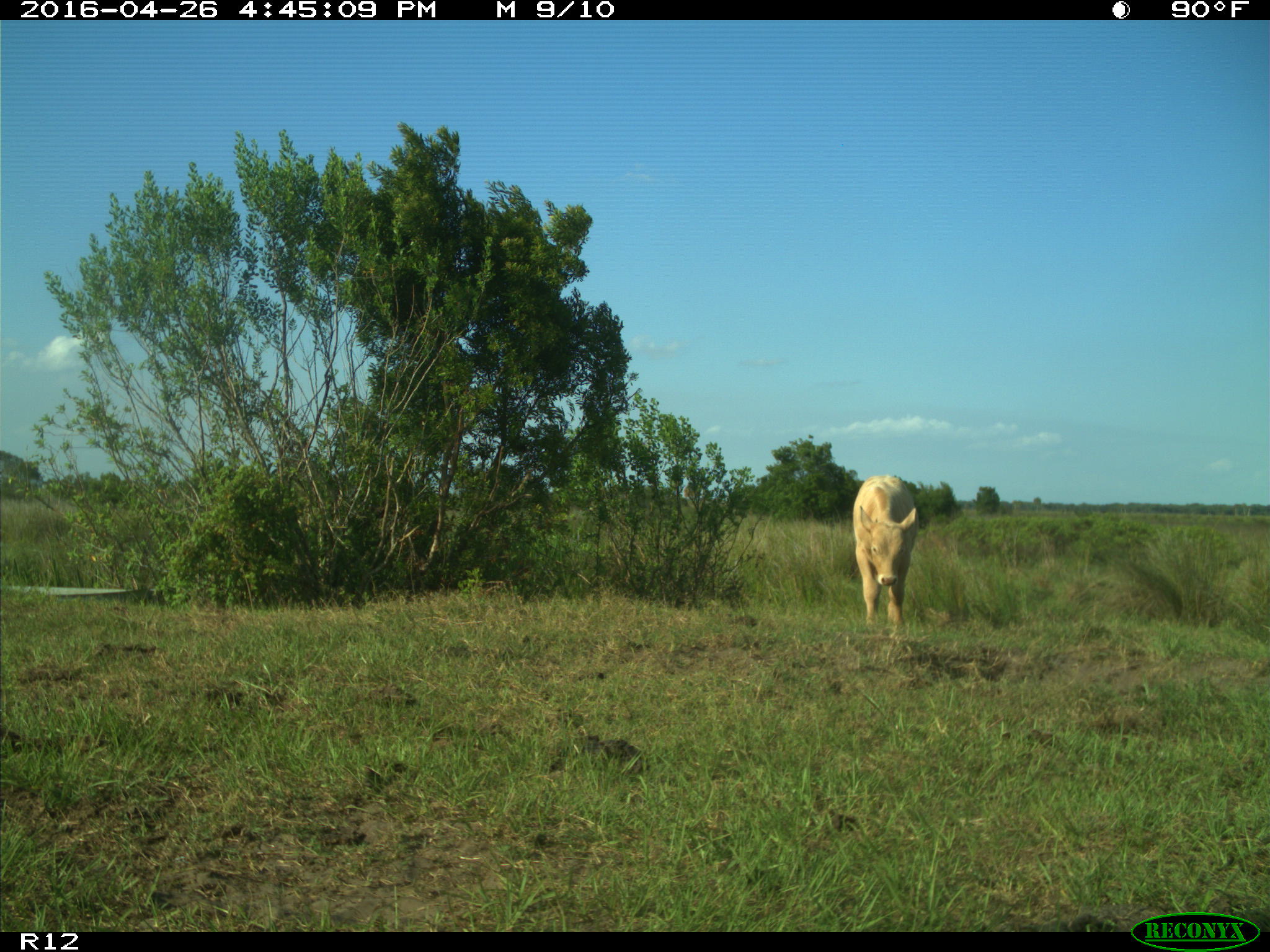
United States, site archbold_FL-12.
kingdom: Animalia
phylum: Chordata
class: Mammalia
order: Artiodactyla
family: Bovidae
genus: Bos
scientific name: Bos taurus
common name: domestic cow